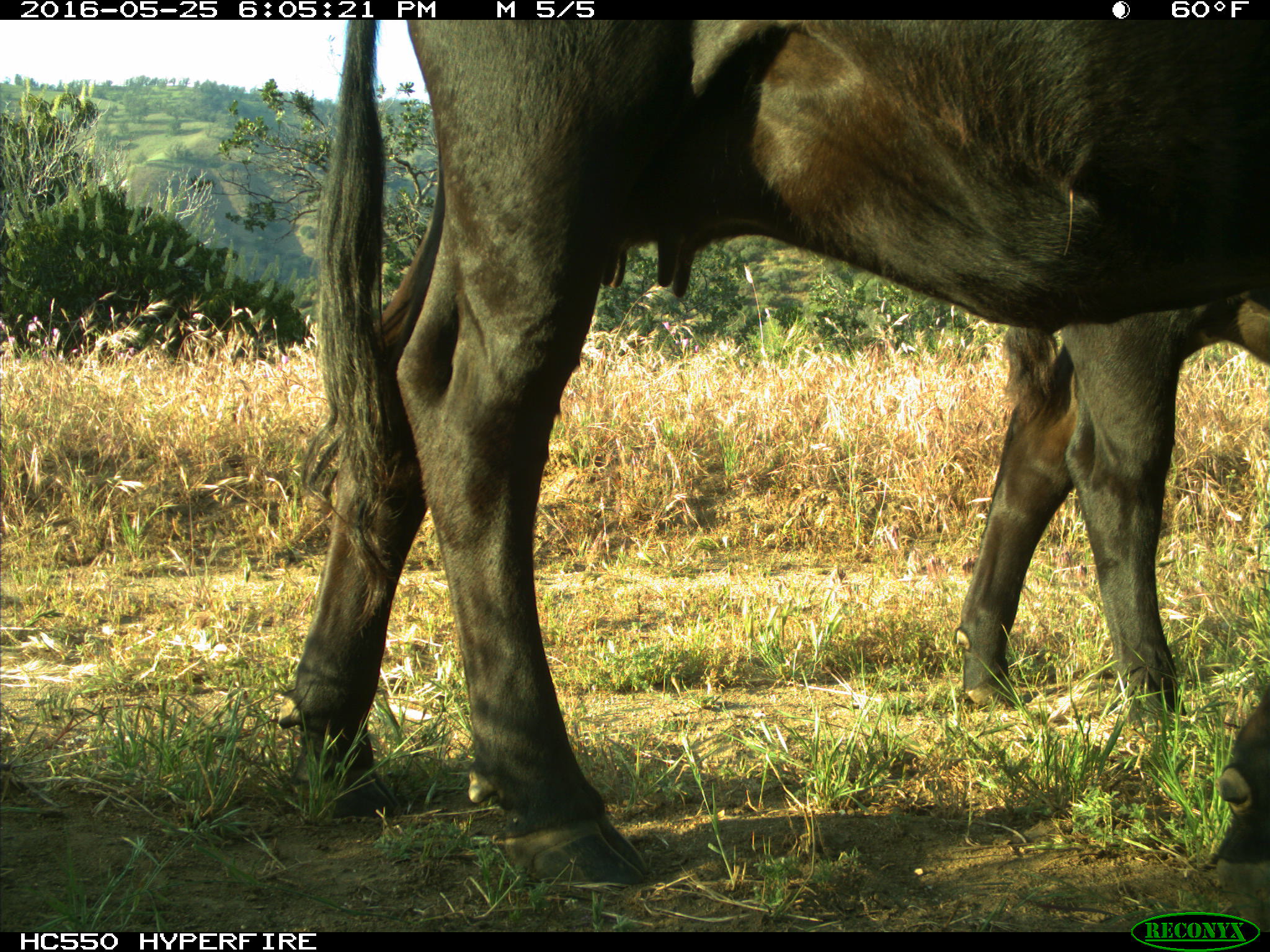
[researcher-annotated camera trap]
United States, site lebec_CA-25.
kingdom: Animalia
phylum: Chordata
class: Mammalia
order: Artiodactyla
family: Bovidae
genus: Bos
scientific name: Bos taurus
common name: domestic cow